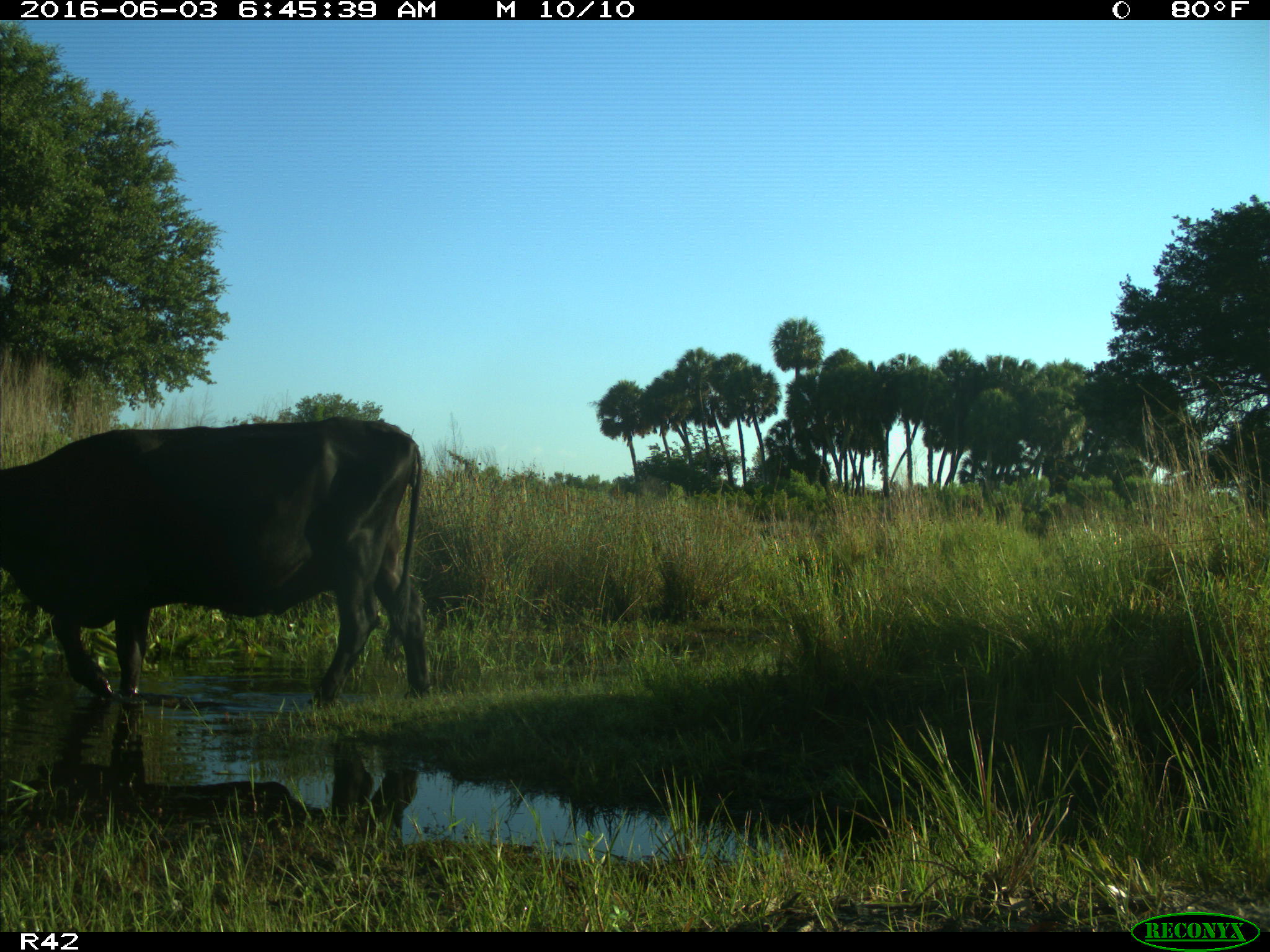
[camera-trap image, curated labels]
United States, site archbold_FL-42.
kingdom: Animalia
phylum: Chordata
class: Mammalia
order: Artiodactyla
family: Bovidae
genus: Bos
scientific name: Bos taurus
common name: domestic cow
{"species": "Bos taurus (domestic cow)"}